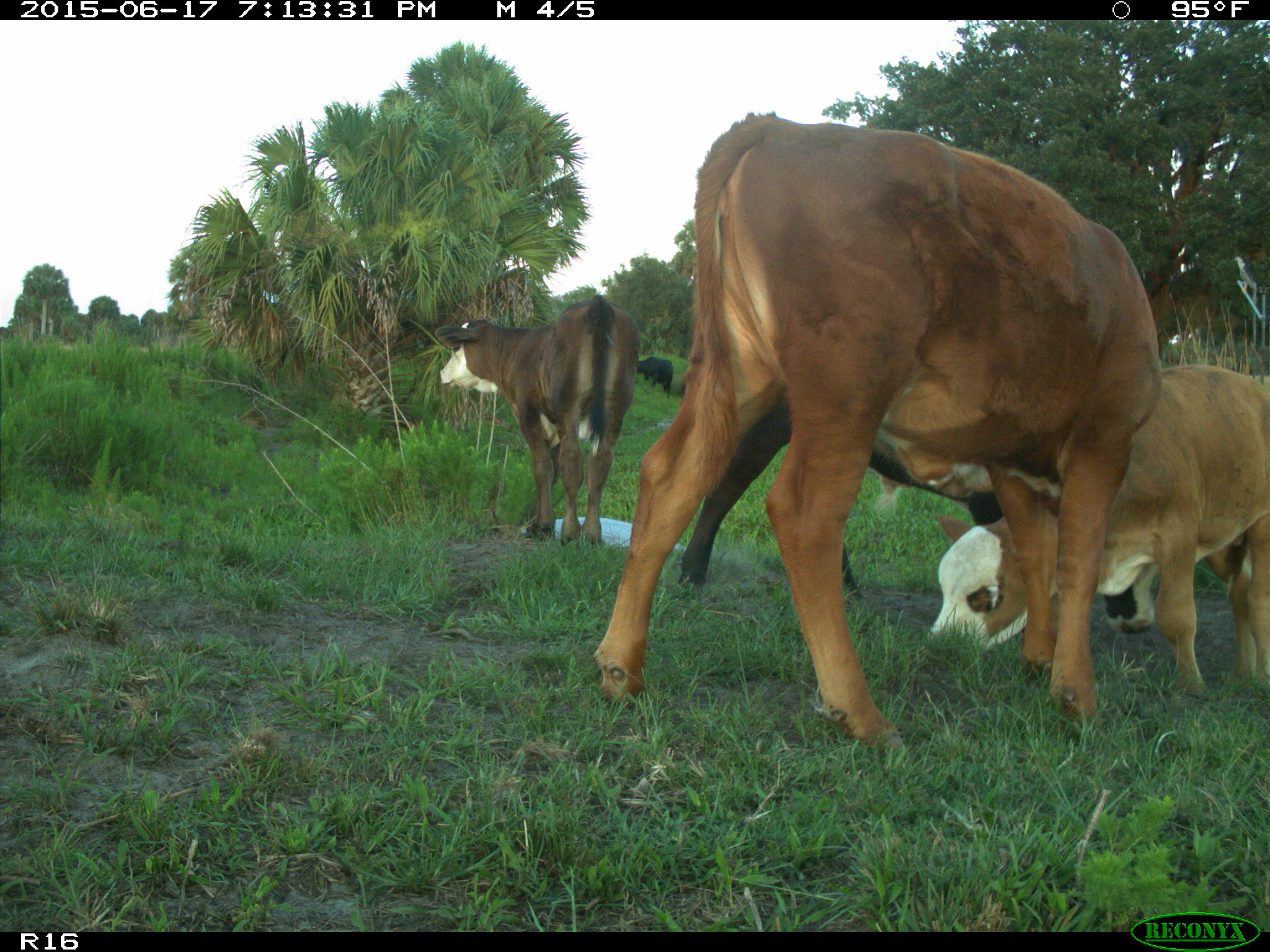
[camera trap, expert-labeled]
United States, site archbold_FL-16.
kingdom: Animalia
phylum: Chordata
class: Mammalia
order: Artiodactyla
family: Bovidae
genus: Bos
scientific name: Bos taurus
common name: domestic cow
Bos taurus (domestic cow).